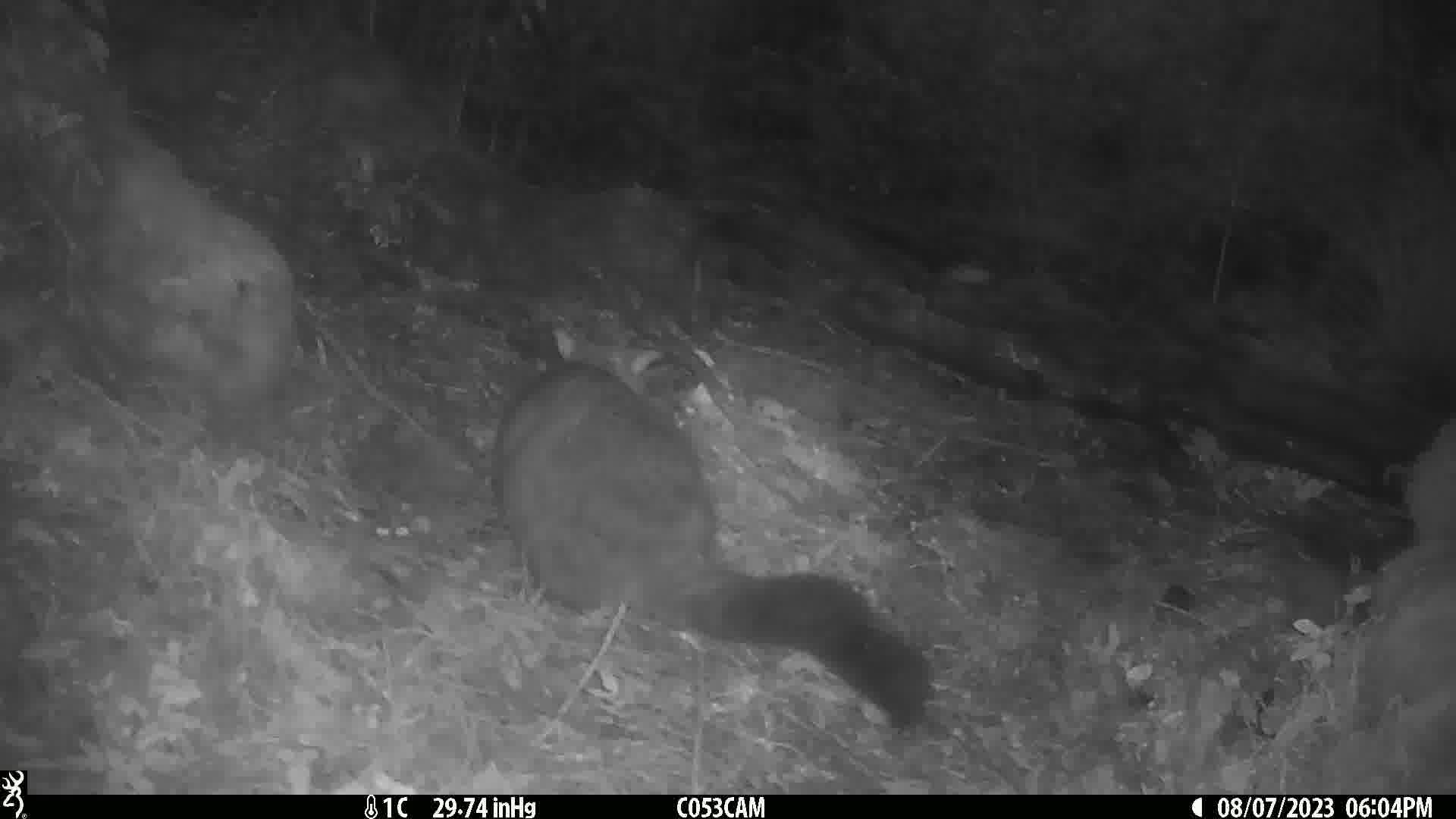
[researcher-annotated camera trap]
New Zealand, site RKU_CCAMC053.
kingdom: Animalia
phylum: Chordata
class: Mammalia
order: Diprotodontia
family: Phalangeridae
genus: Trichosurus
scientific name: Trichosurus vulpecula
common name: common brushtail possum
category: possum